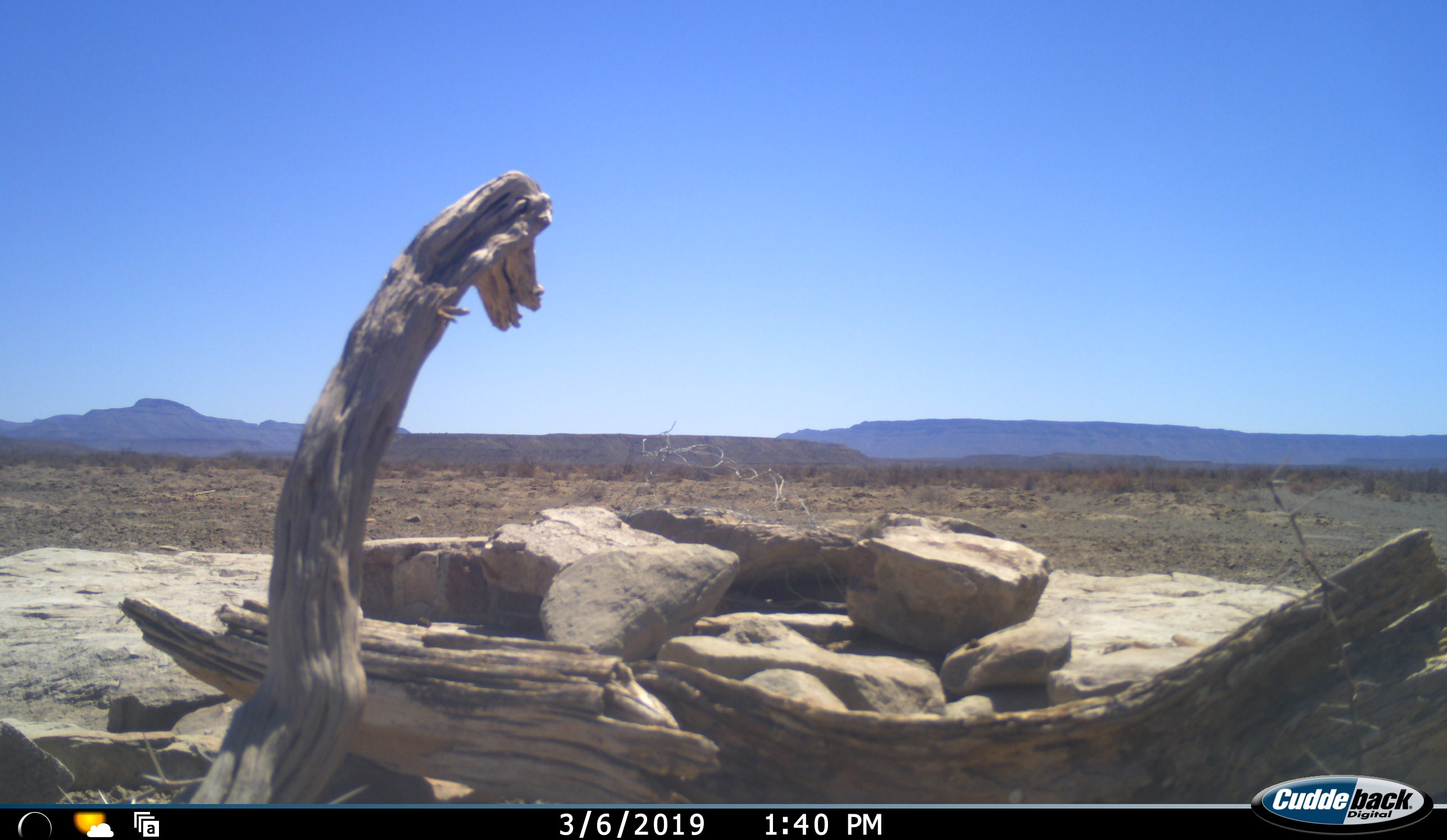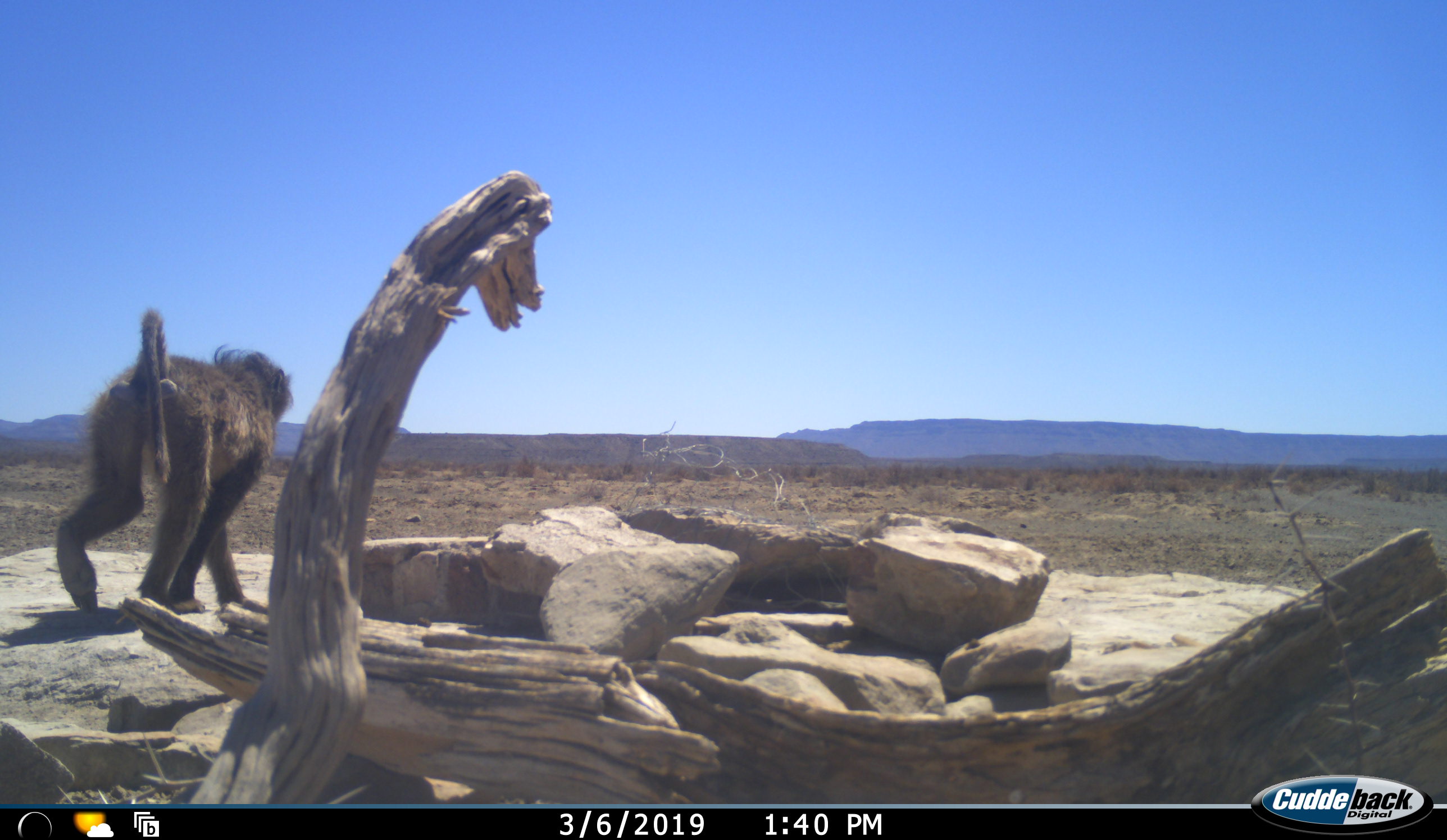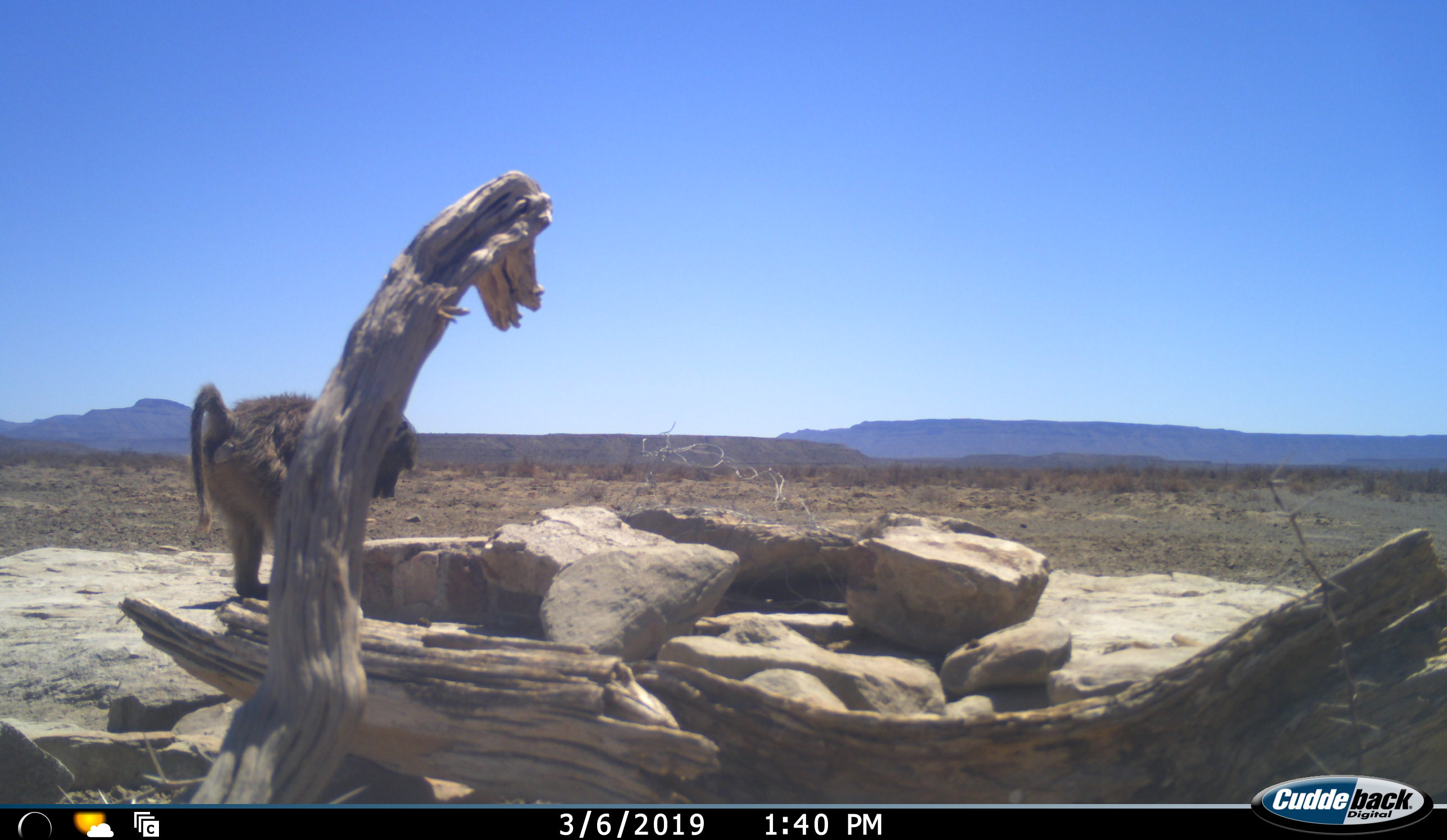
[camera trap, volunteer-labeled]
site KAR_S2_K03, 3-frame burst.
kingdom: Animalia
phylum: Chordata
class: Mammalia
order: Primates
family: Cercopithecidae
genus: Papio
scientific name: Papio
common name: baboon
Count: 1.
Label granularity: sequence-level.